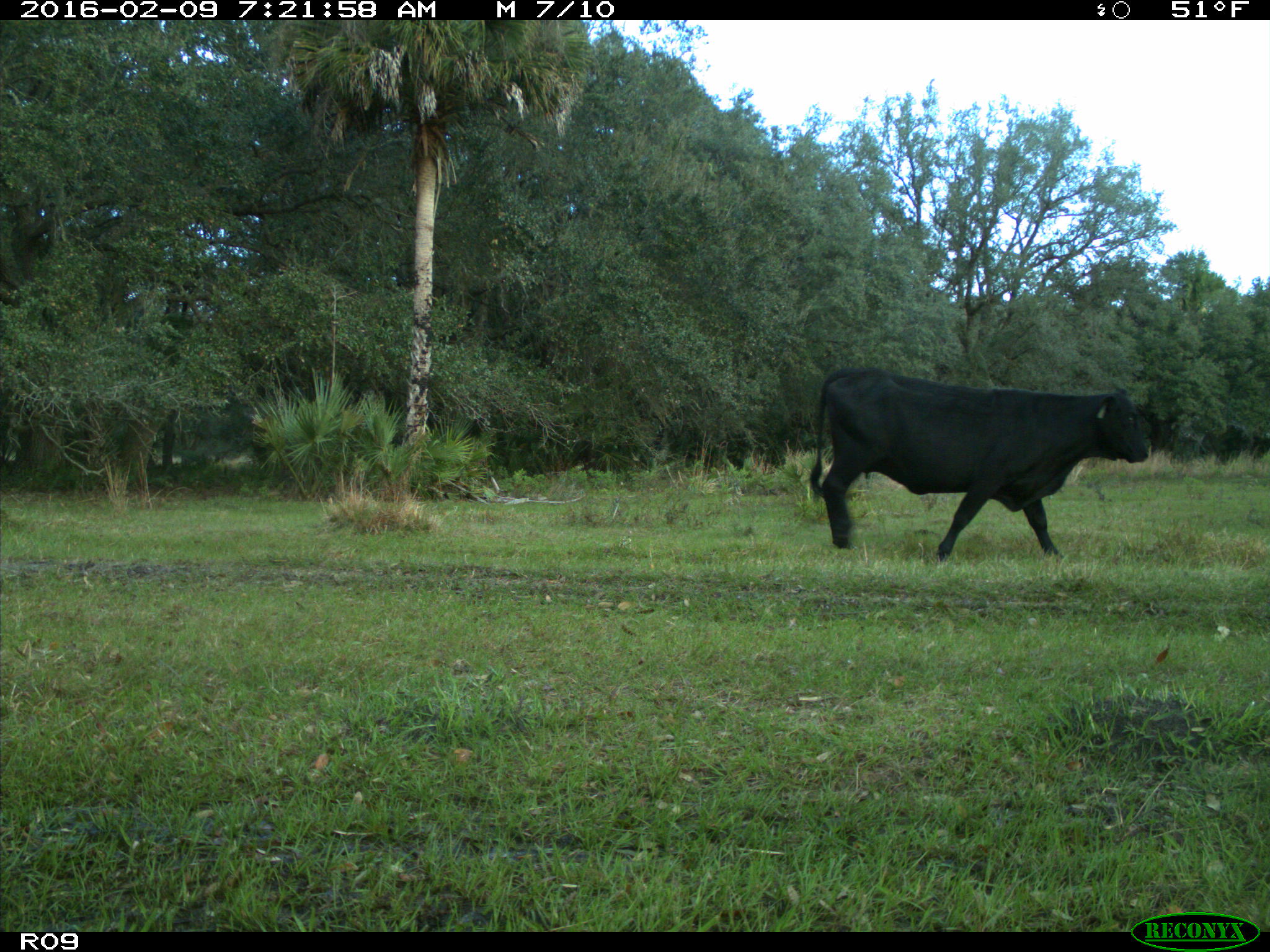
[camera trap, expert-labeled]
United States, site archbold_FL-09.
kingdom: Animalia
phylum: Chordata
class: Mammalia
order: Artiodactyla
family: Bovidae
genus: Bos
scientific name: Bos taurus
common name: domestic cow